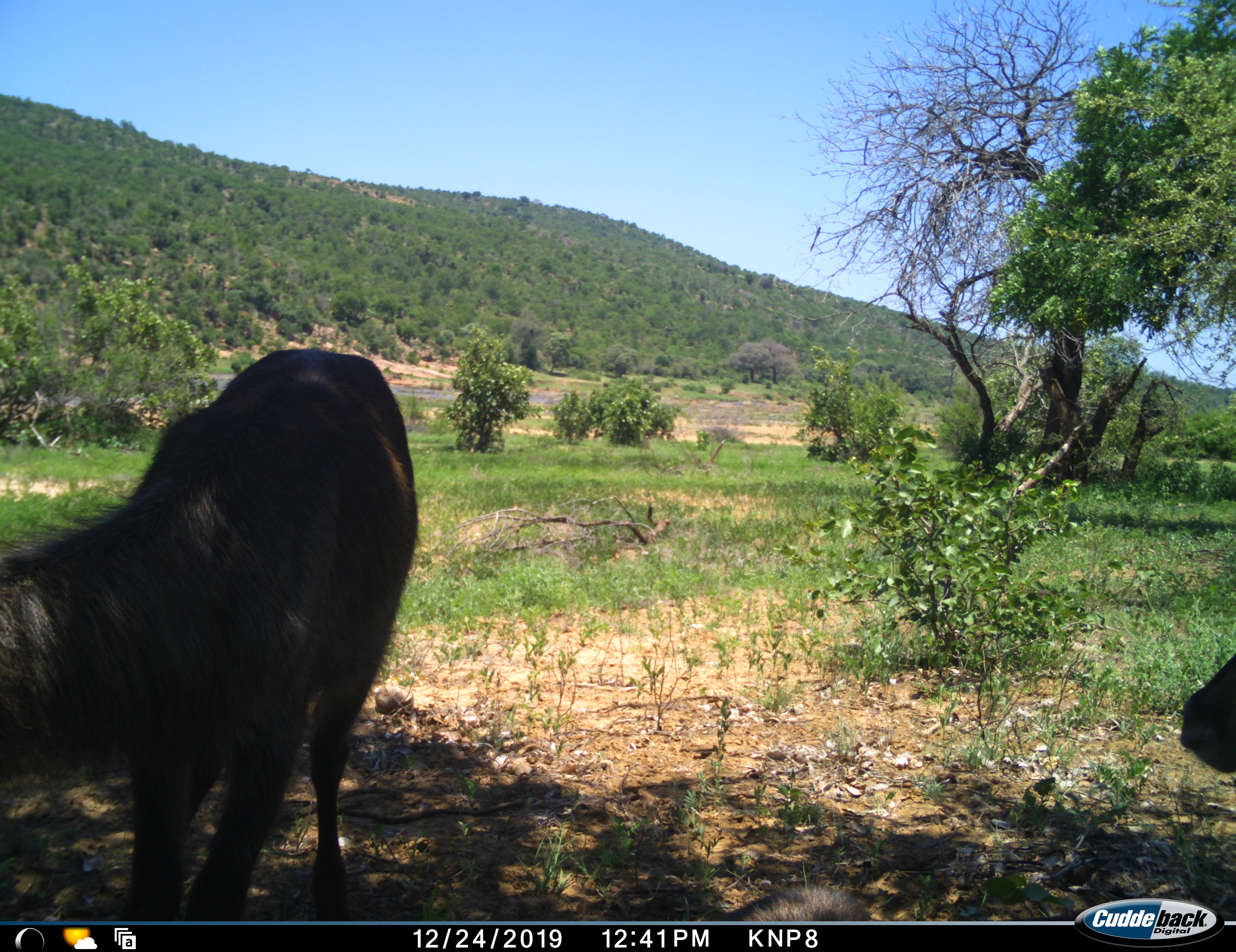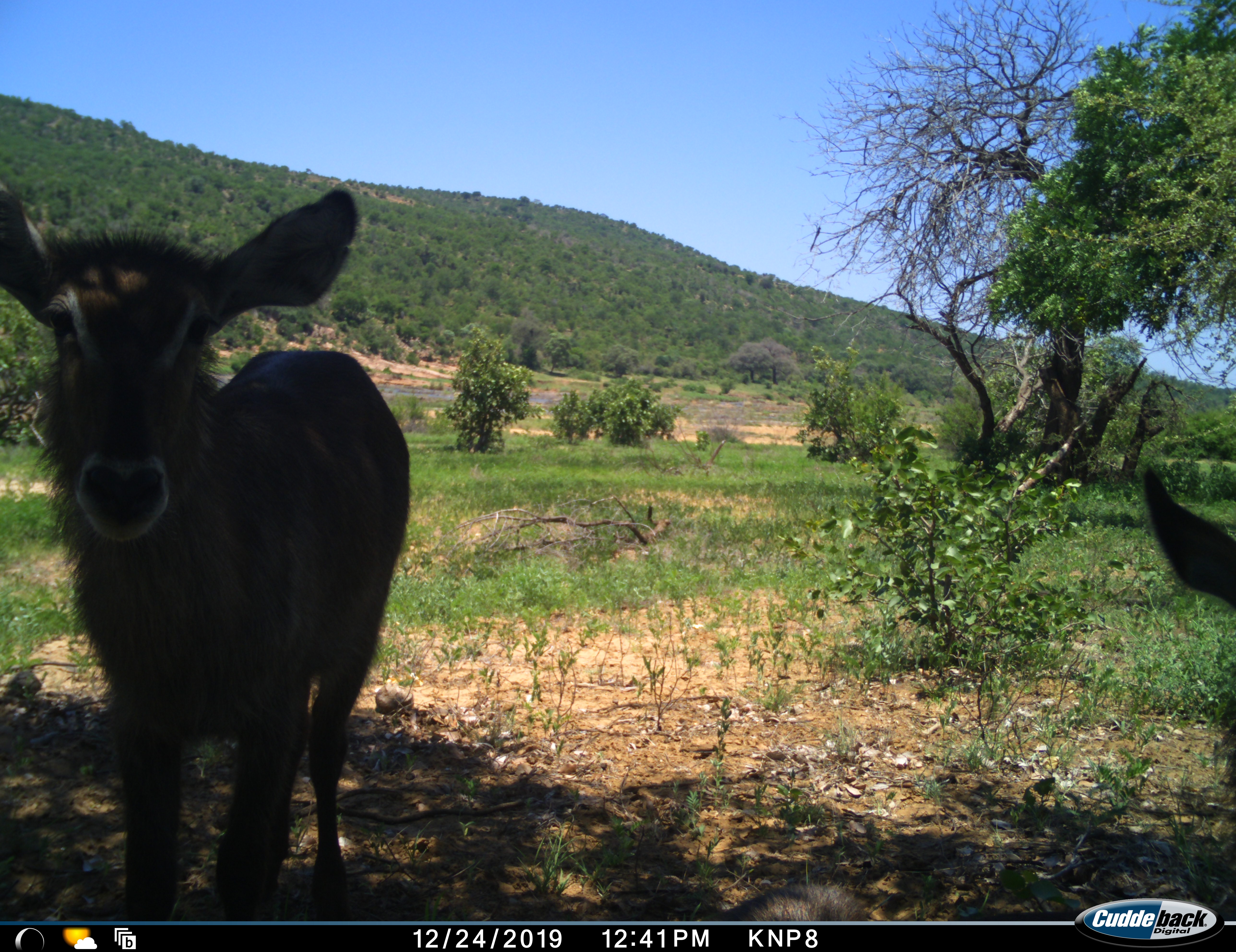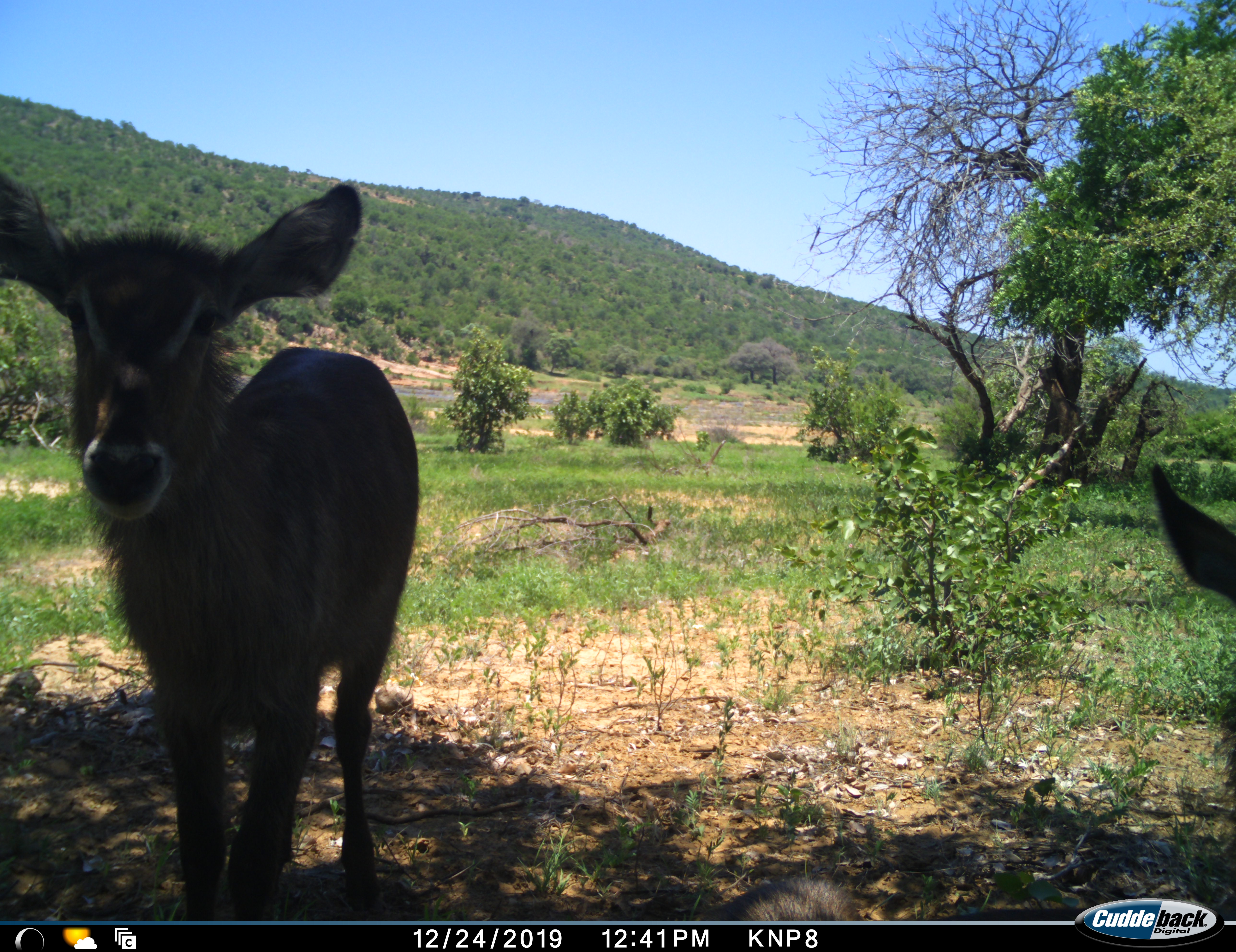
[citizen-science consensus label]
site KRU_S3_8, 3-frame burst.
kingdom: Animalia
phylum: Chordata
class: Mammalia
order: Artiodactyla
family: Bovidae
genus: Kobus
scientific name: Kobus ellipsiprymnus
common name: waterbuck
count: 2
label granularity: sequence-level